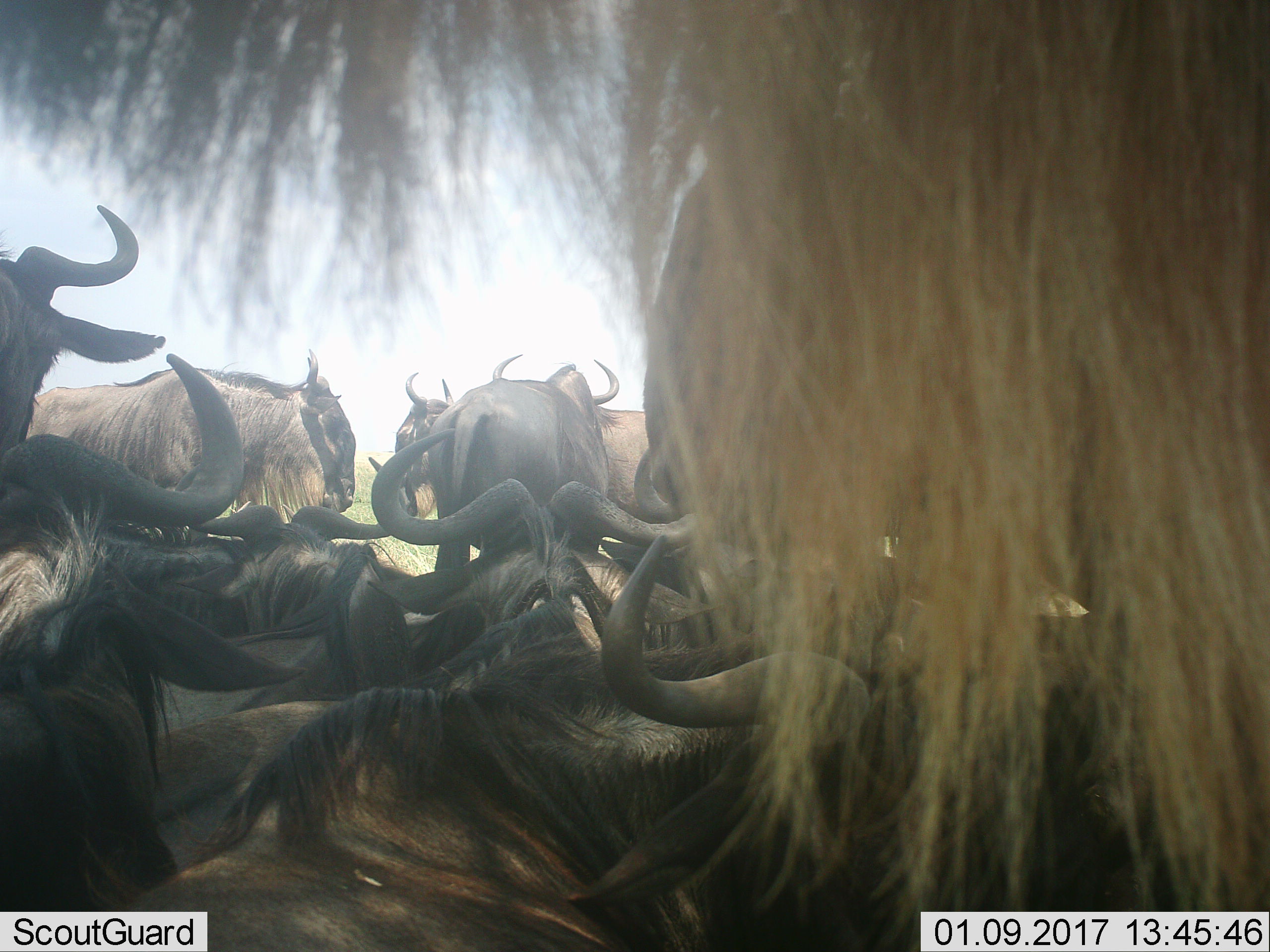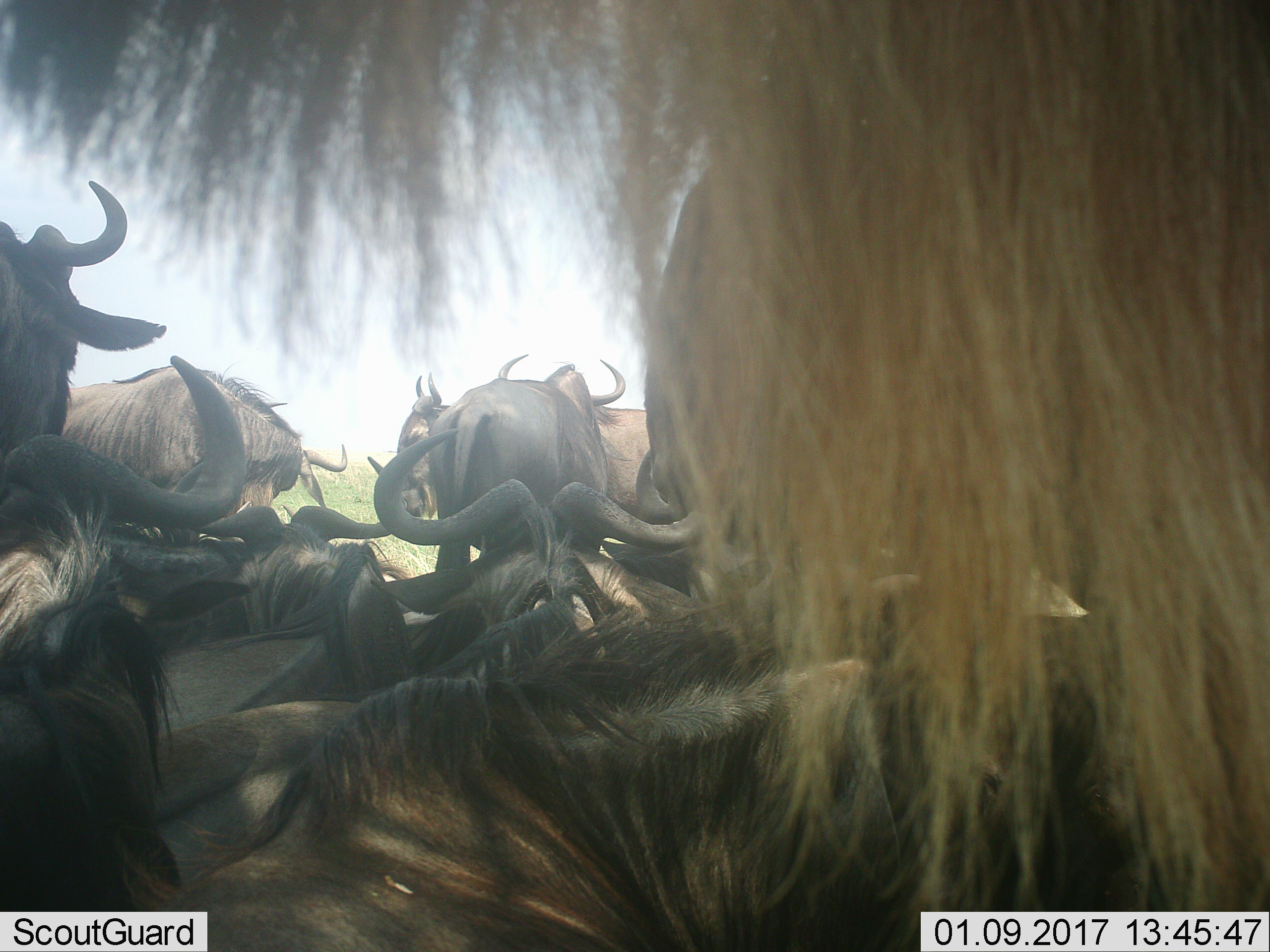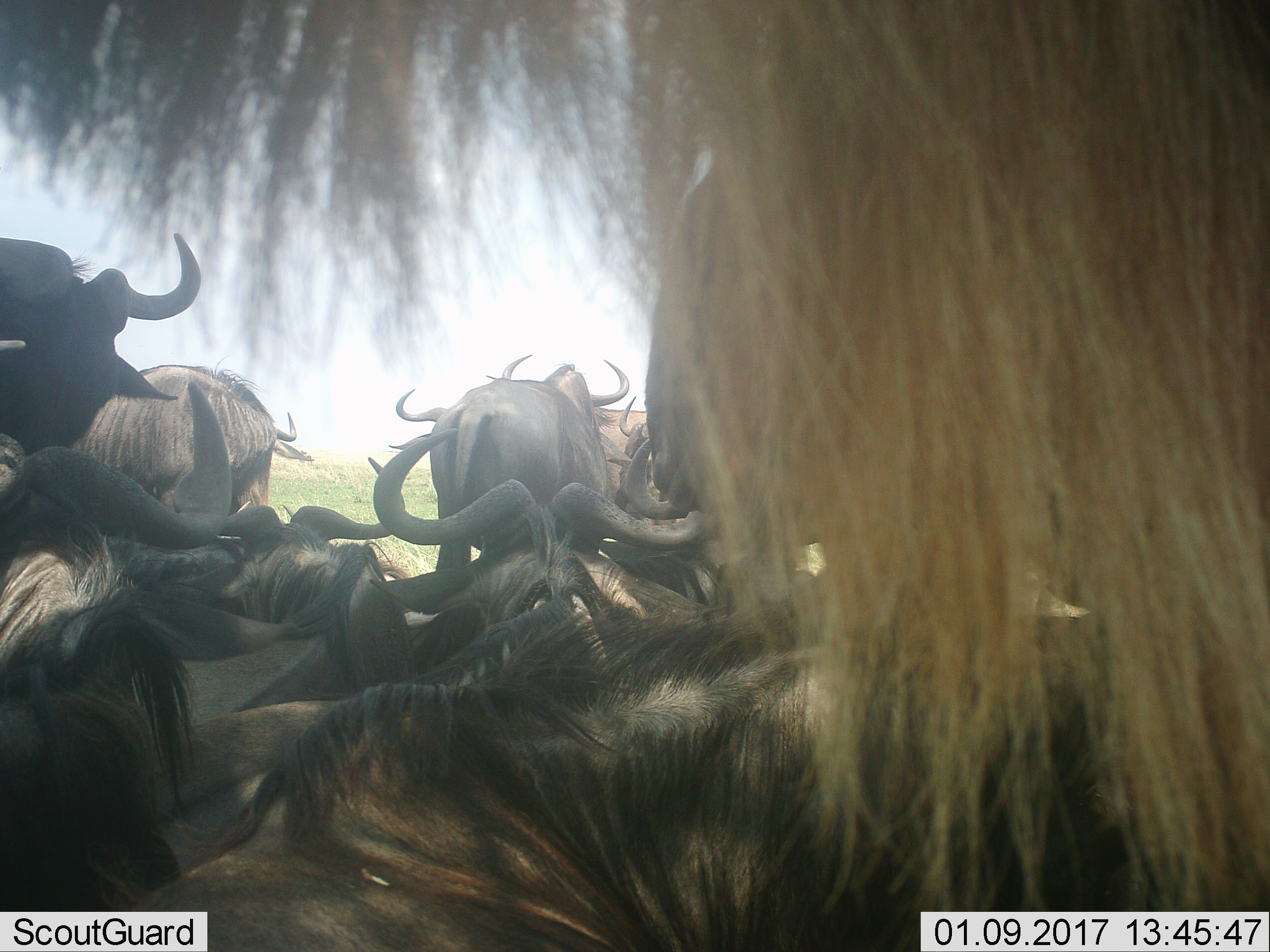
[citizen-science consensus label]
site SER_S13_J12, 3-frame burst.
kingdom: Animalia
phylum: Chordata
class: Mammalia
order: Artiodactyla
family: Bovidae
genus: Connochaetes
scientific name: Connochaetes taurinus taurinus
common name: blue wildebeest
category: wildebeestblue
Wildebeestblue (blue wildebeest) (Connochaetes taurinus taurinus), count 8. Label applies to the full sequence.